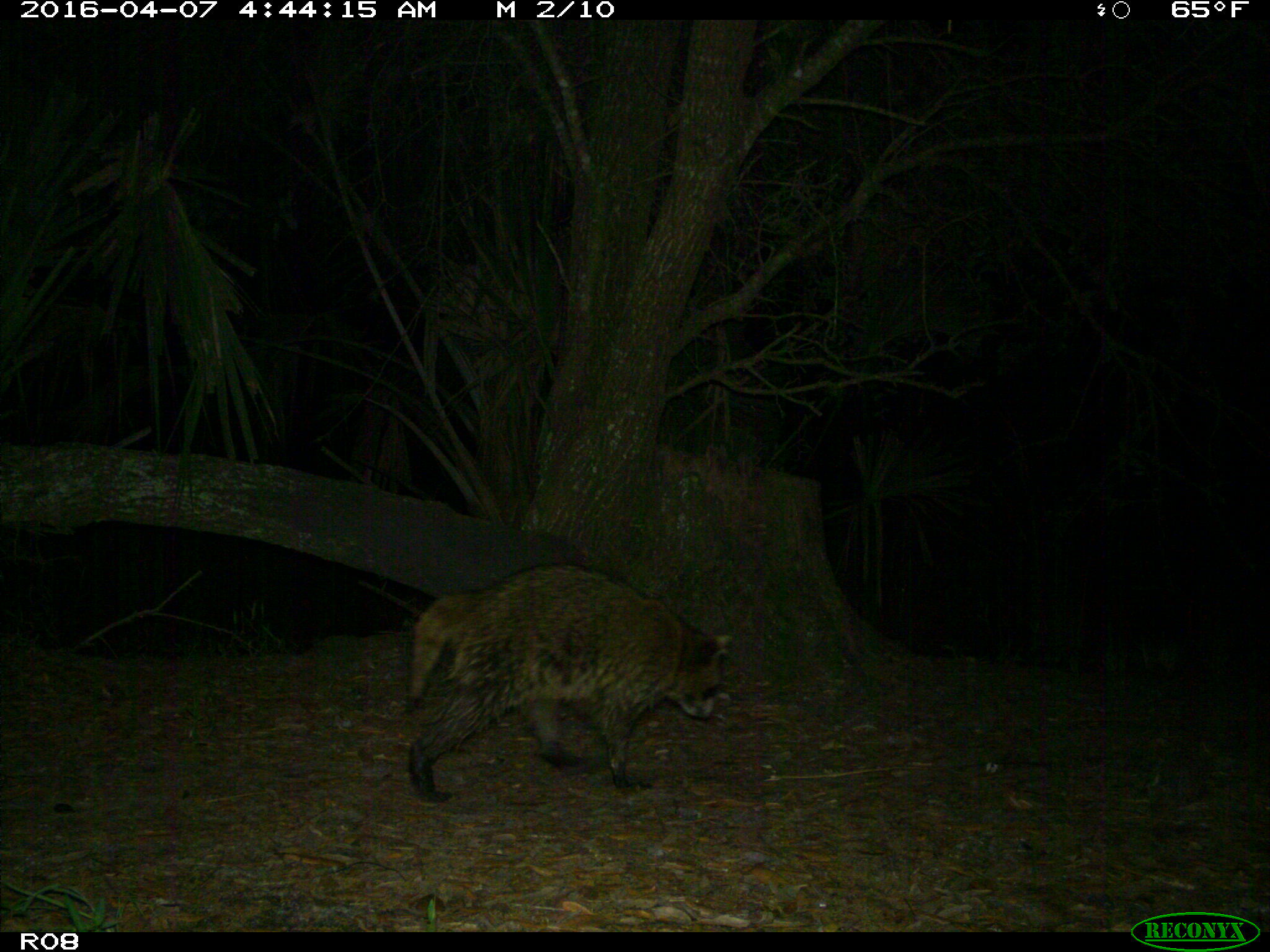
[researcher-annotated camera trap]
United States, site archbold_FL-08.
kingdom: Animalia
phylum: Chordata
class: Mammalia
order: Carnivora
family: Procyonidae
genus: Procyon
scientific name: Procyon lotor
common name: common raccoon